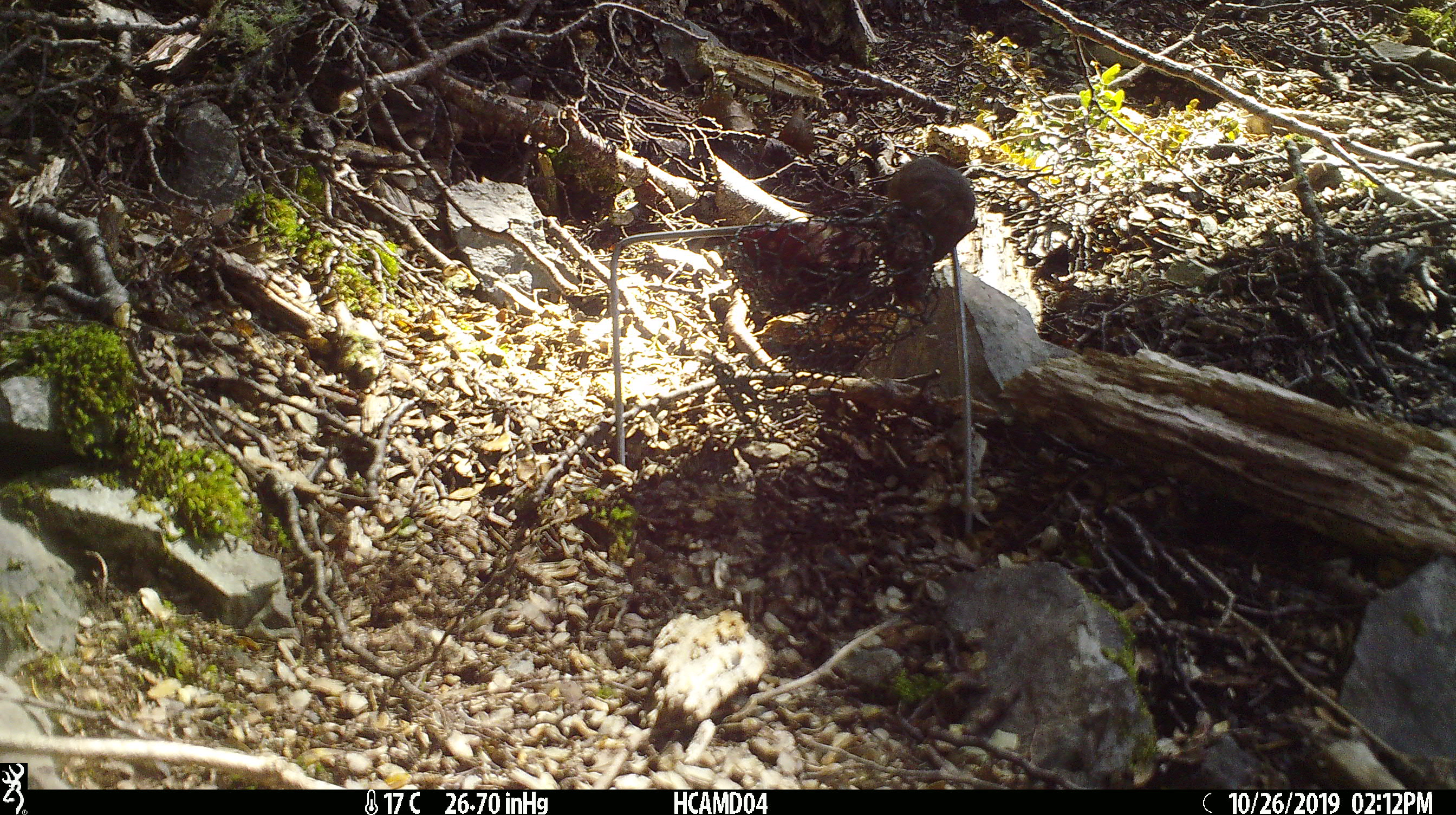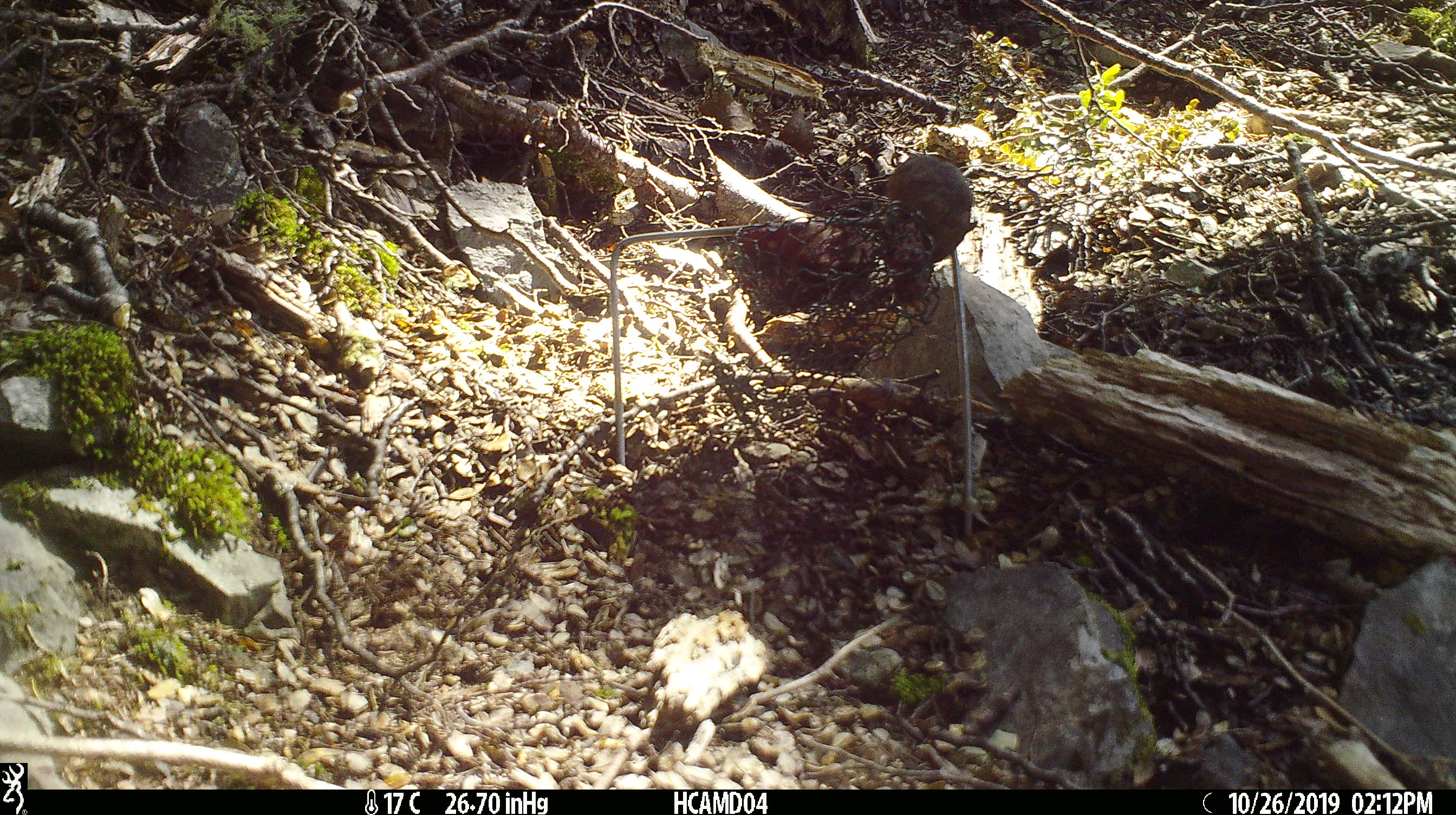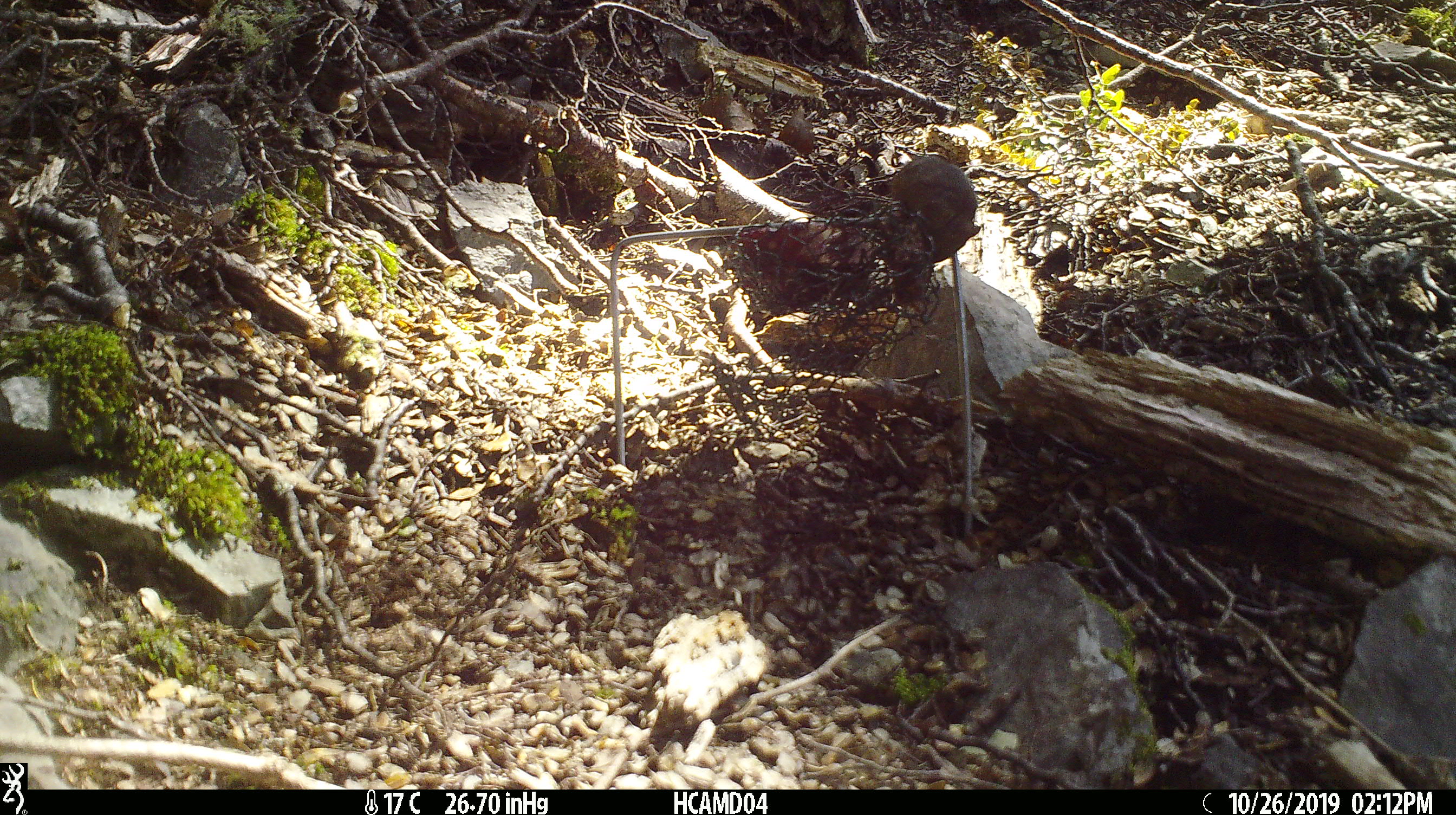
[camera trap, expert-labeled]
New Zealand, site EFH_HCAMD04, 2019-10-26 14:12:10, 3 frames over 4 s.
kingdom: Animalia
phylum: Chordata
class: Mammalia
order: Rodentia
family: Muridae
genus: Mus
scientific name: Mus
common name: mouse